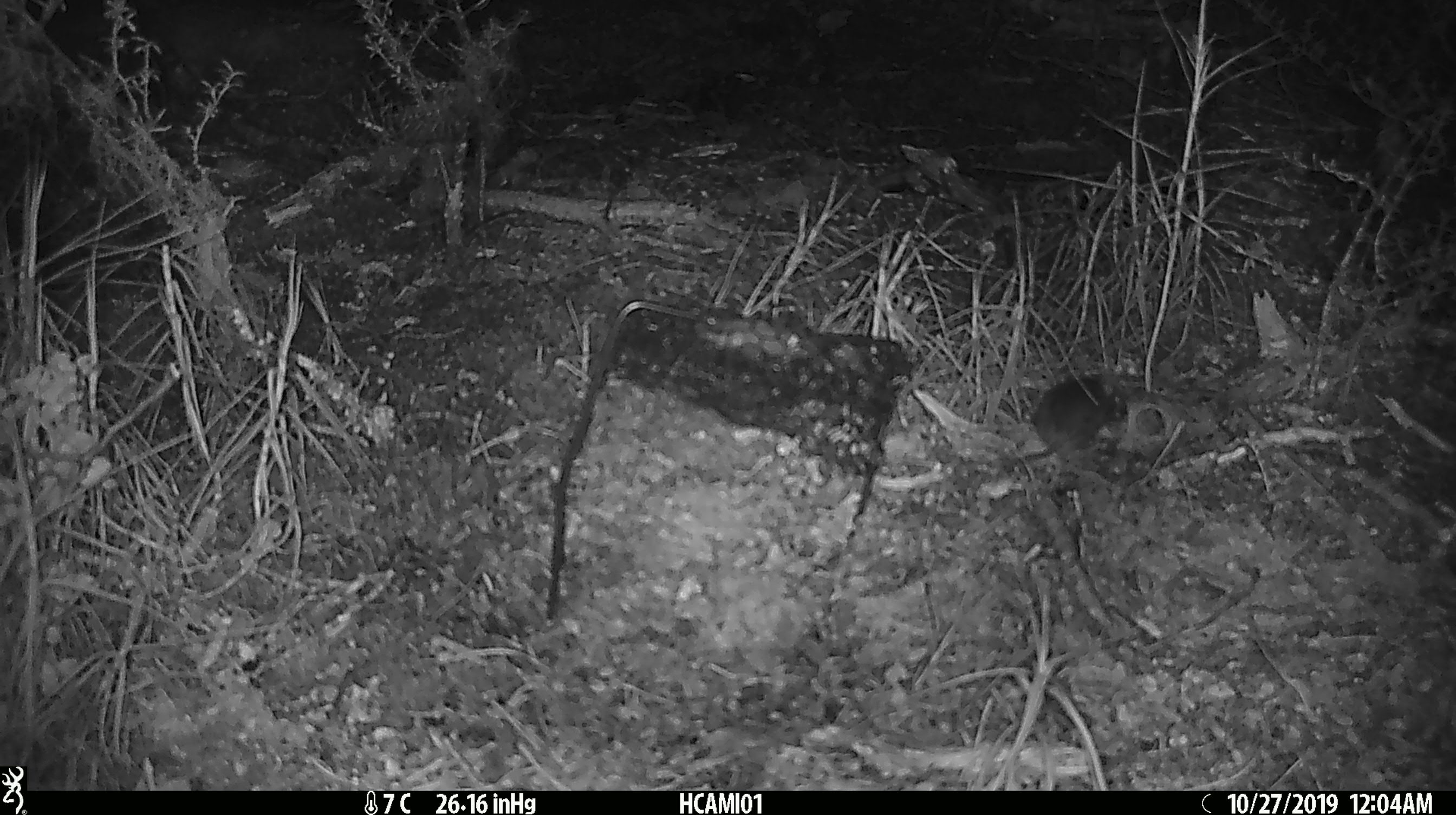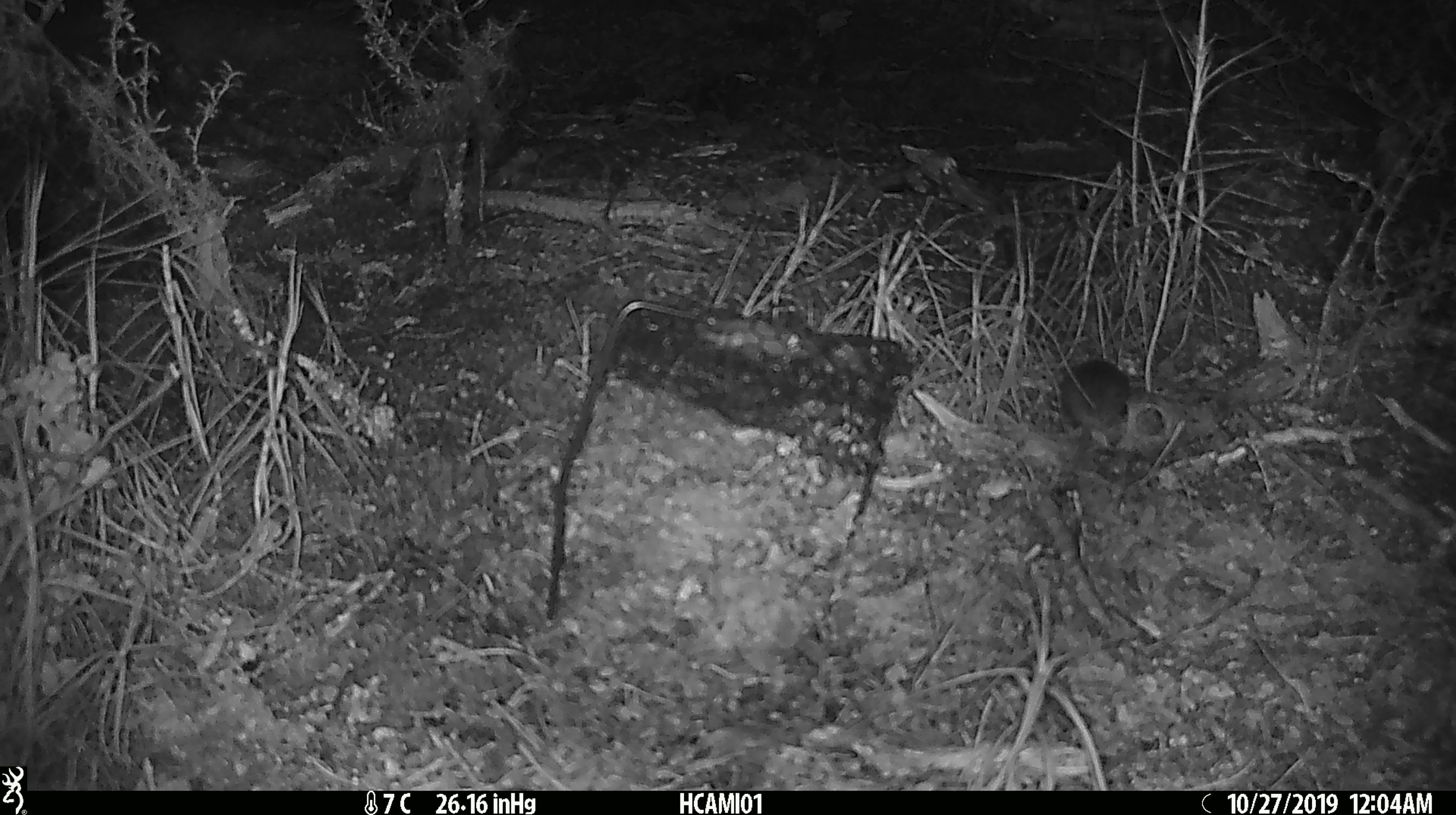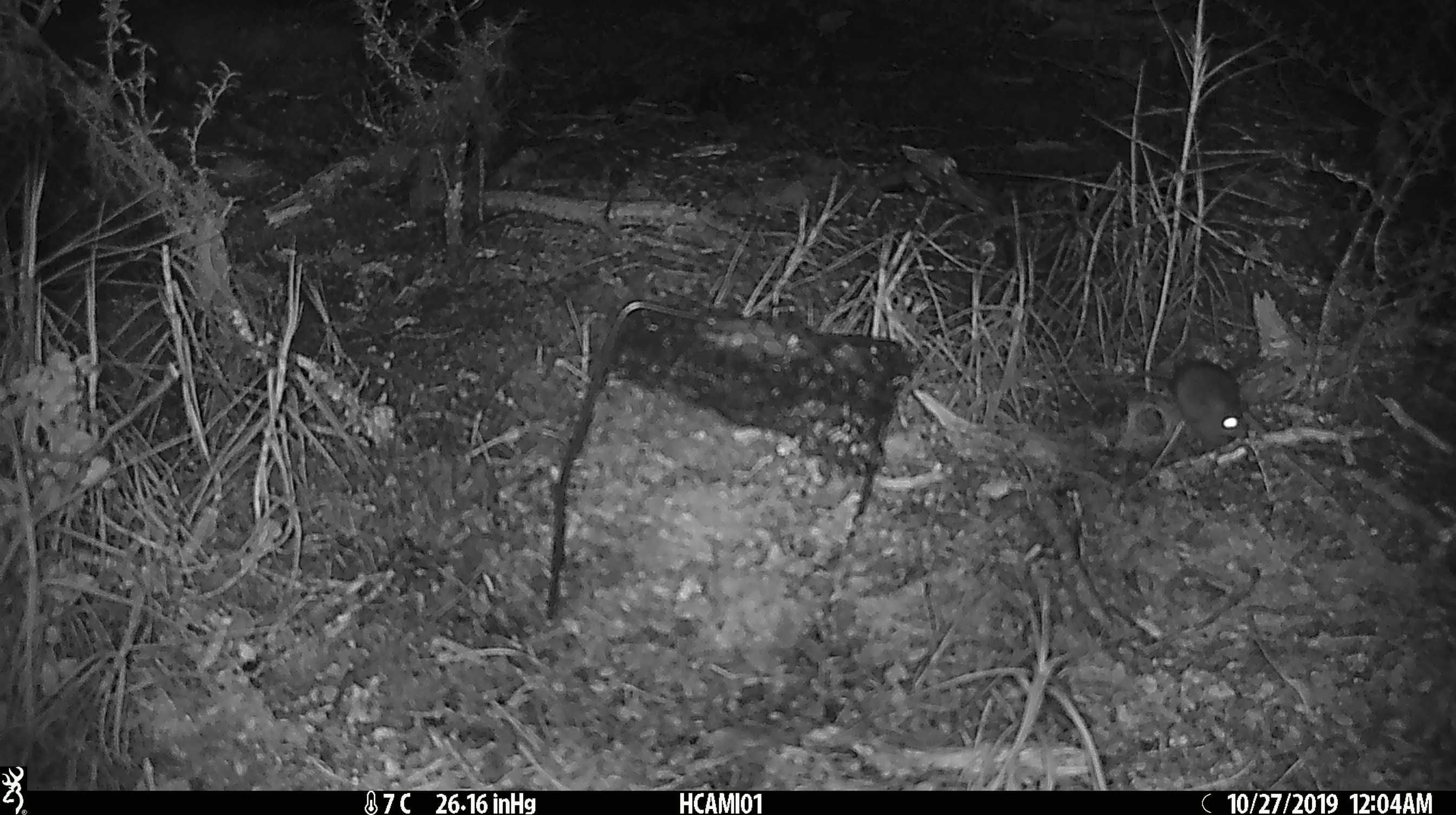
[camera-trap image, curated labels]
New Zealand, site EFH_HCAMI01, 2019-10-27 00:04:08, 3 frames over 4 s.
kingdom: Animalia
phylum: Chordata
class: Mammalia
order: Rodentia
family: Muridae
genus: Mus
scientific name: Mus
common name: mouse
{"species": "mouse (Mus)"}